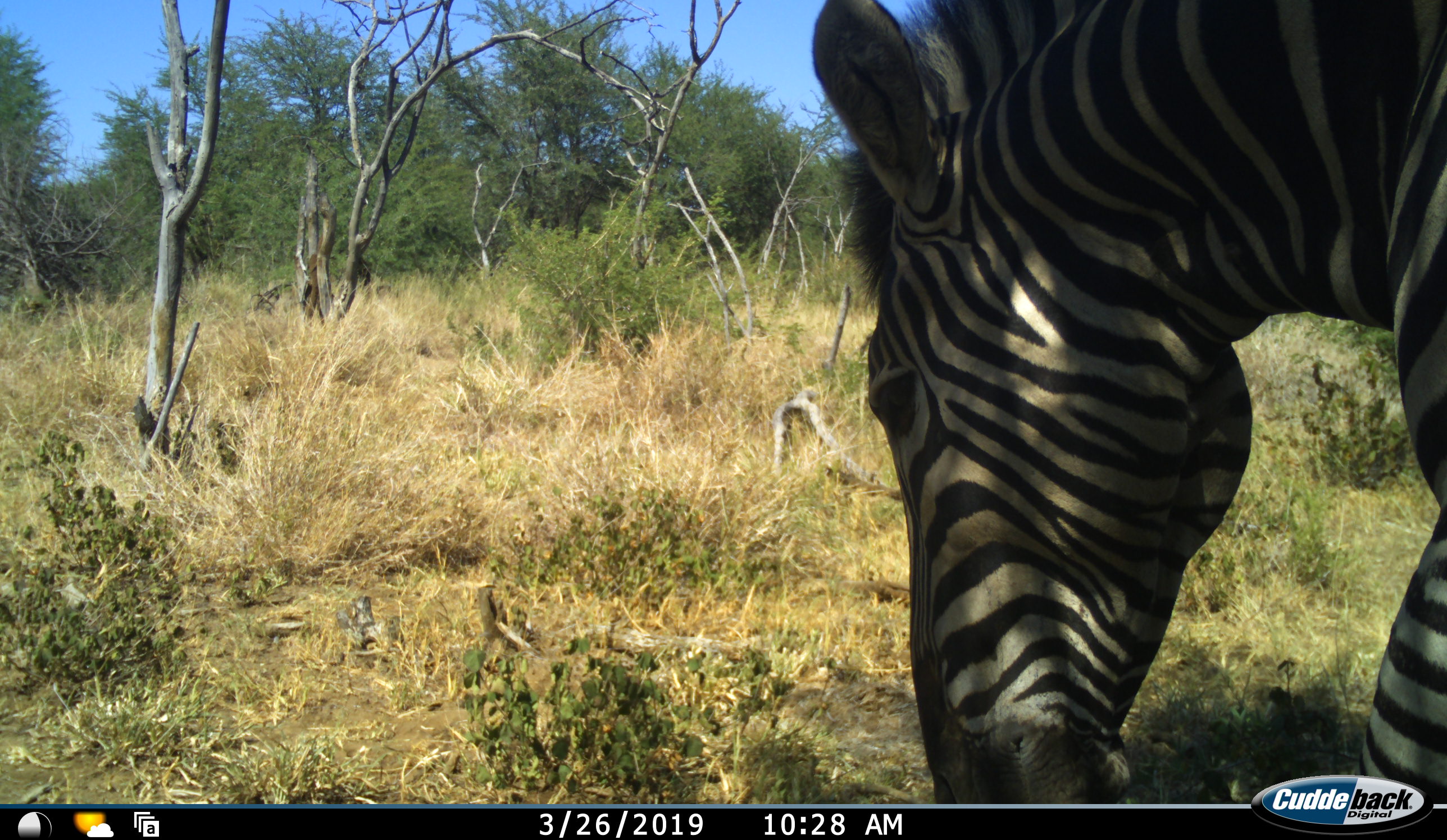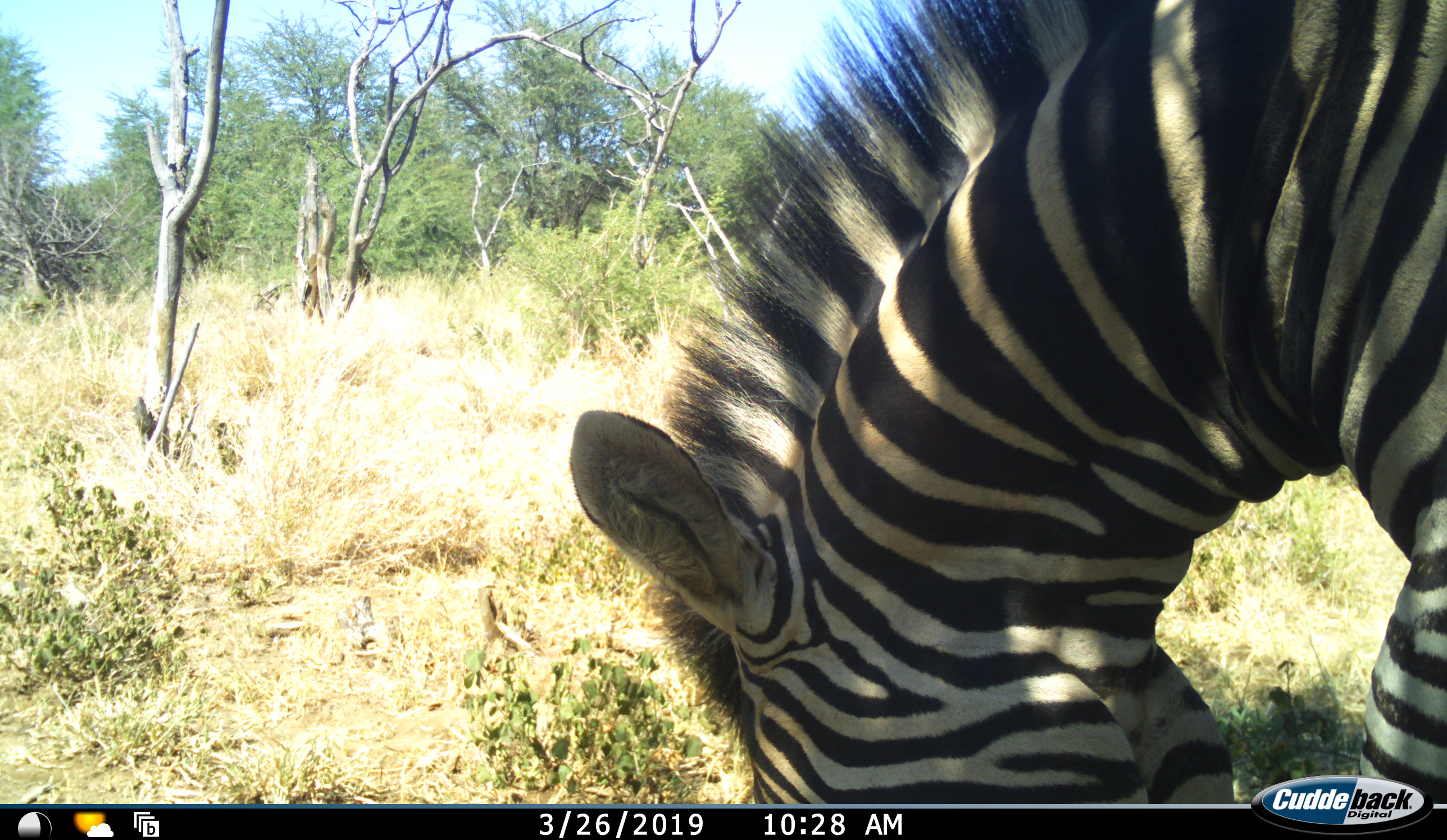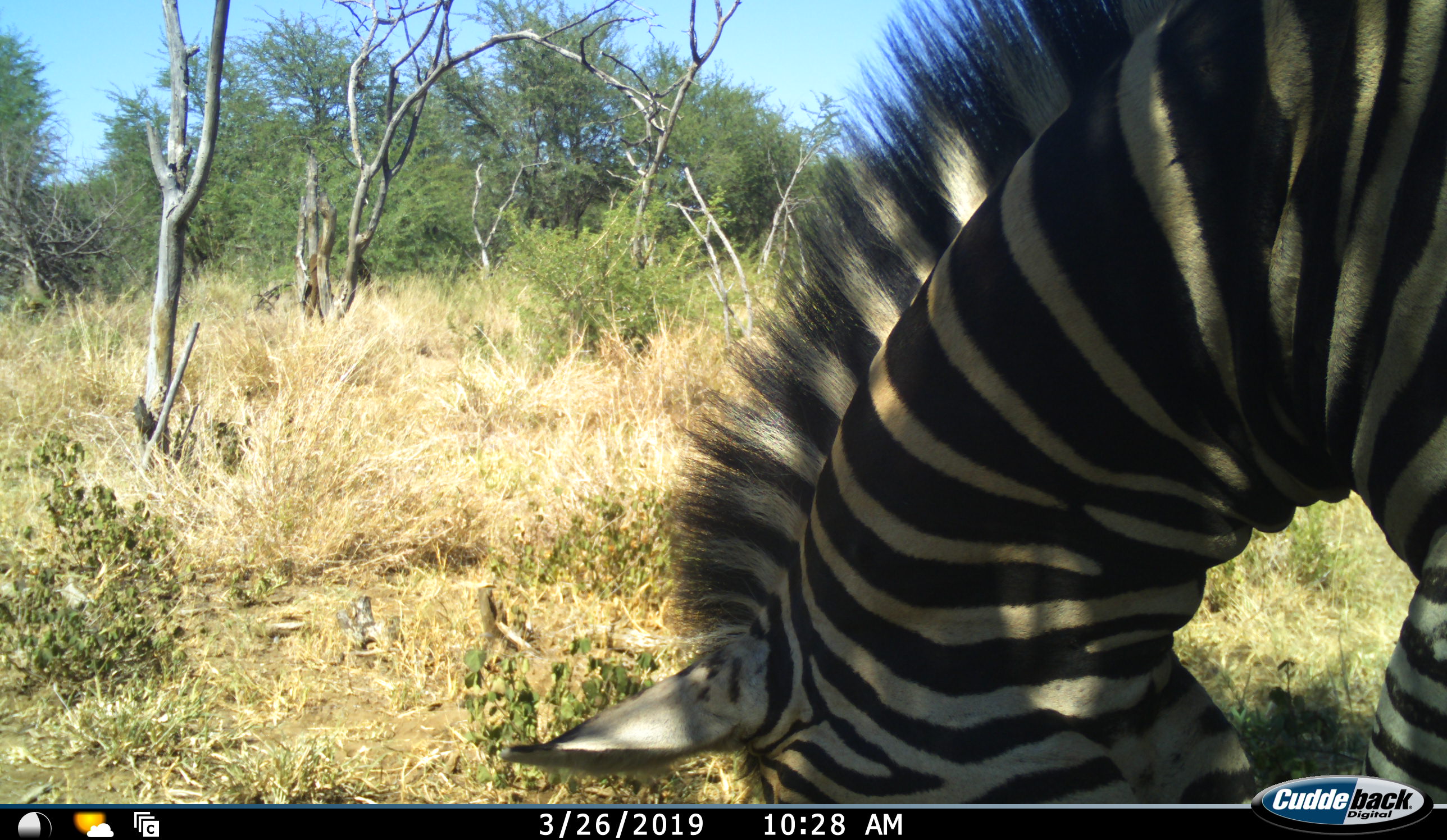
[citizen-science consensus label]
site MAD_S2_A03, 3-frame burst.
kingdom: Animalia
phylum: Chordata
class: Mammalia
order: Perissodactyla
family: Equidae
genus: Equus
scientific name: Equus quagga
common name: plains zebra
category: zebraplains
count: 1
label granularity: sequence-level